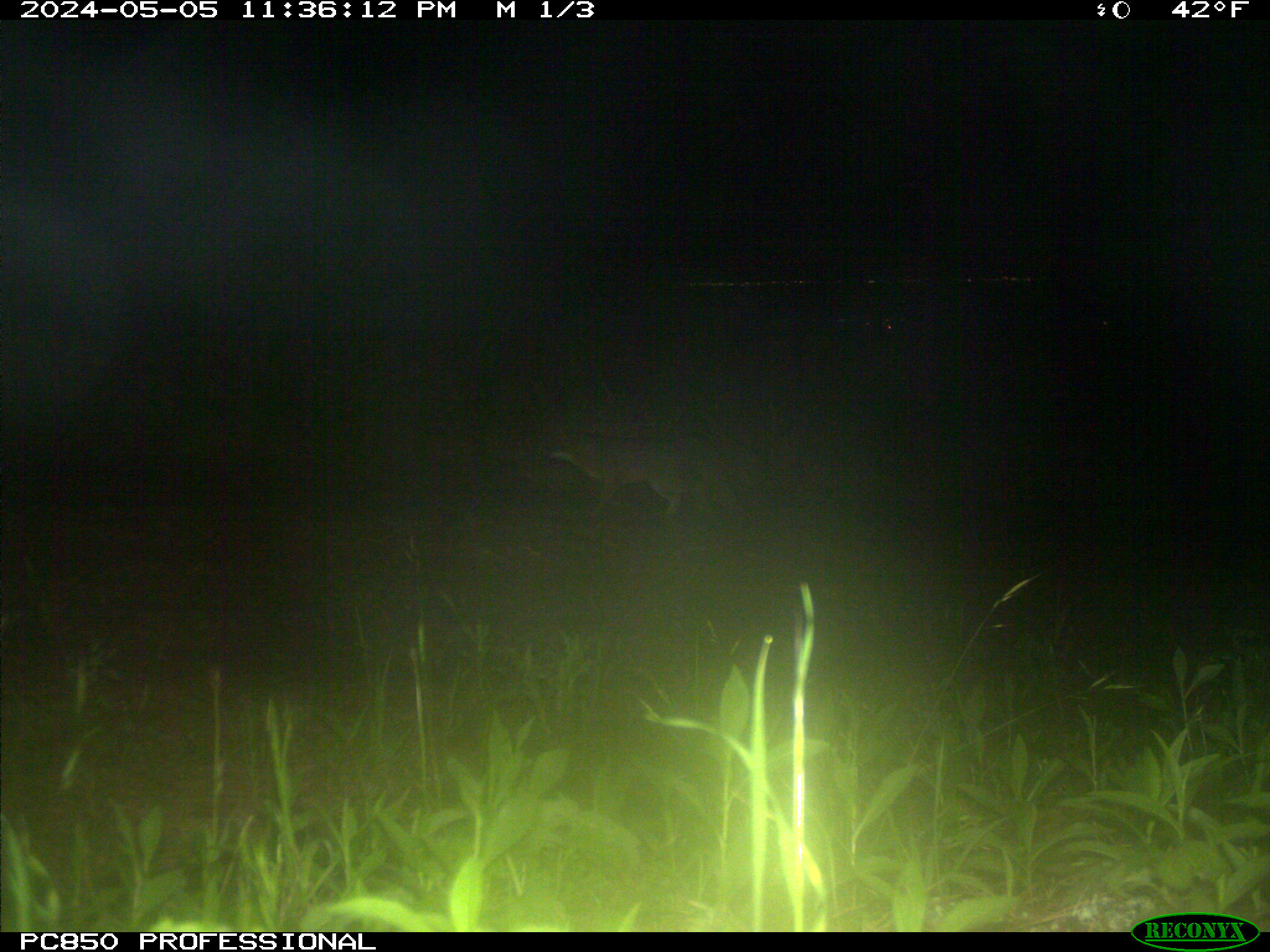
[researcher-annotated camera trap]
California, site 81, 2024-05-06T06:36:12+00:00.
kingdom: Animalia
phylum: Chordata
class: Mammalia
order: Carnivora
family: Canidae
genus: Urocyon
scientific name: Urocyon cinereoargenteus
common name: gray fox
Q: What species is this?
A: Gray fox (Urocyon cinereoargenteus).